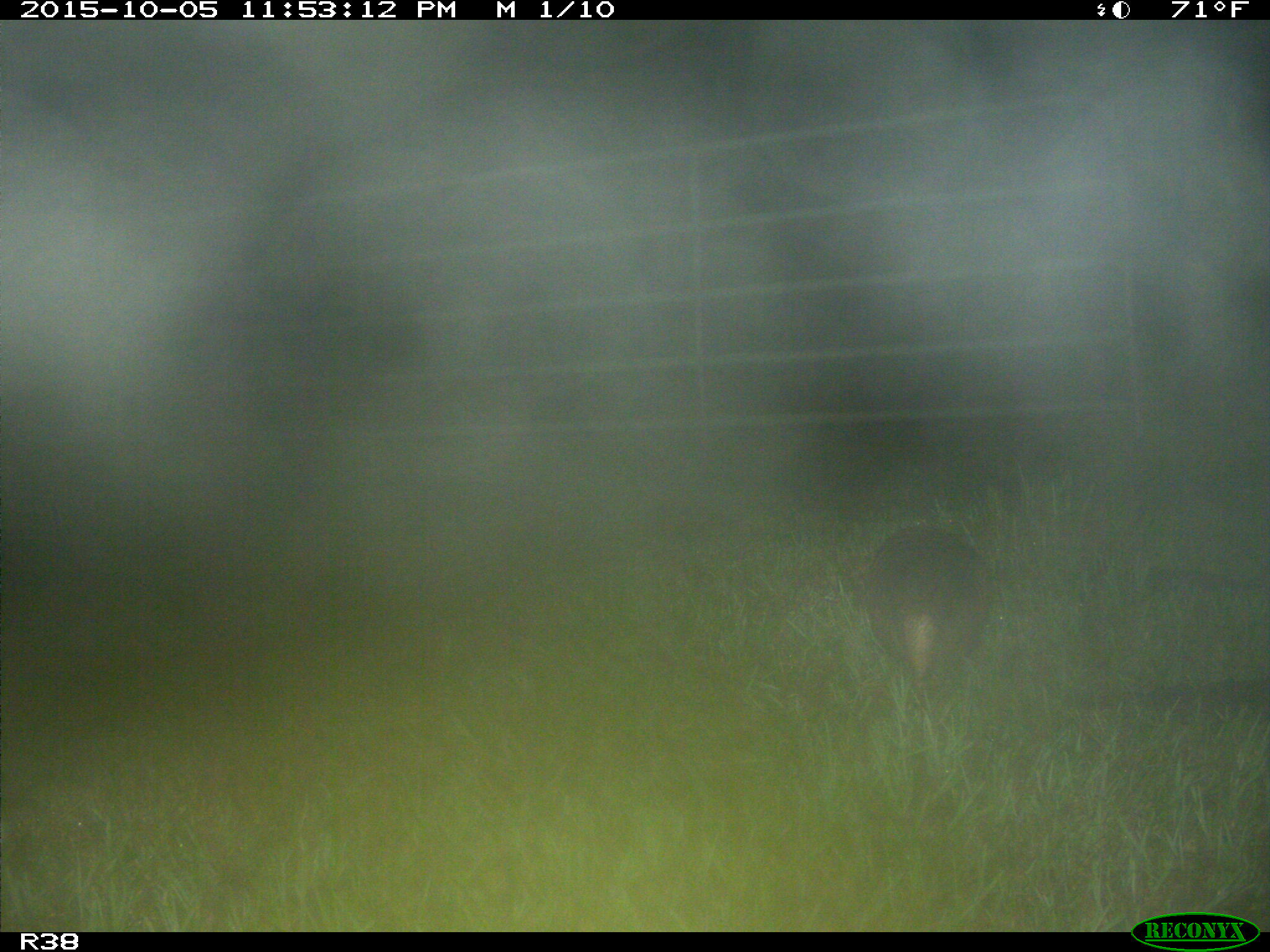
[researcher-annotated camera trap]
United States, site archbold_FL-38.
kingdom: Animalia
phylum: Chordata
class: Mammalia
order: Cingulata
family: Dasypodidae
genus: Dasypus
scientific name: Dasypus novemcinctus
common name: nine-banded armadillo